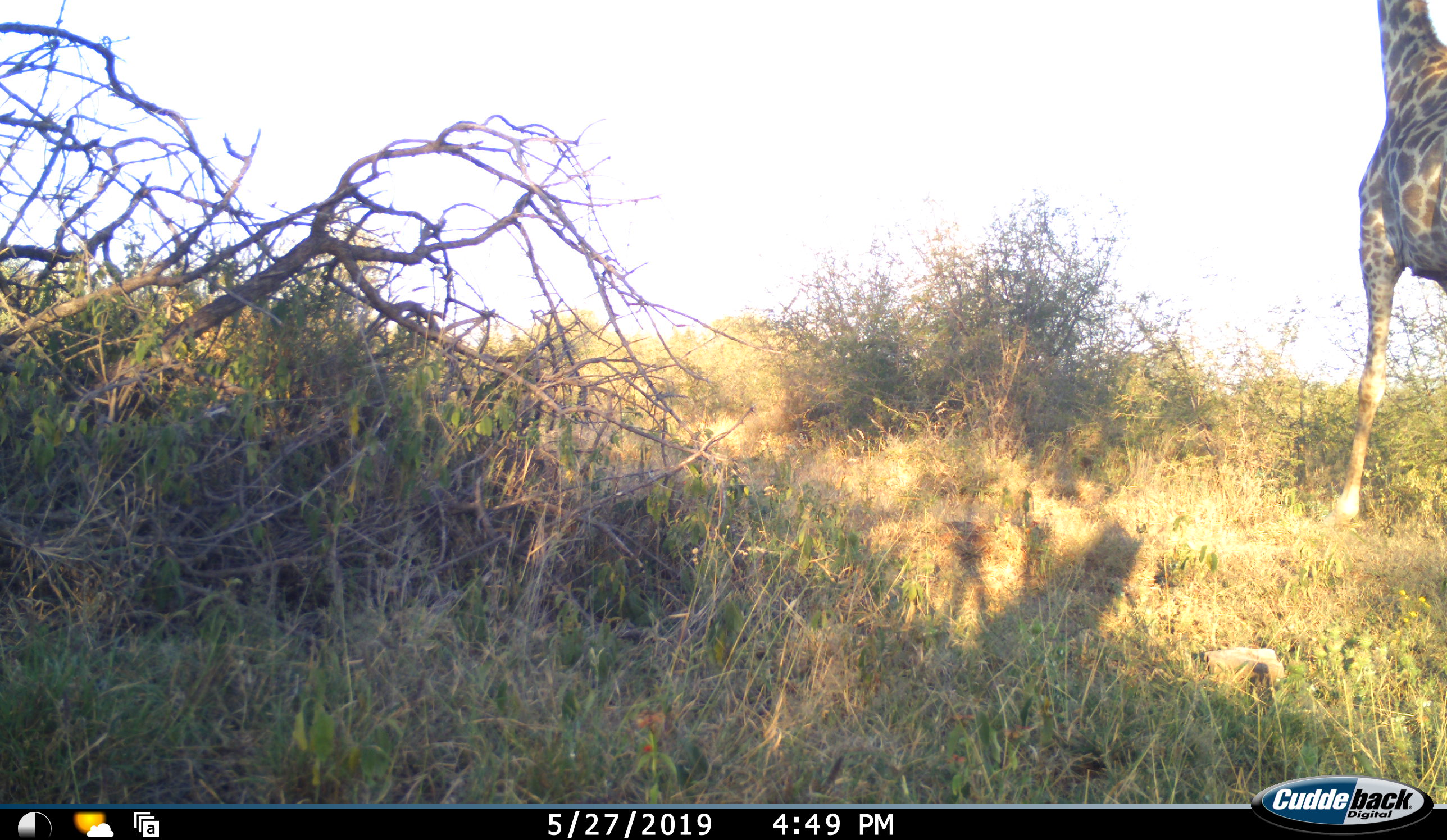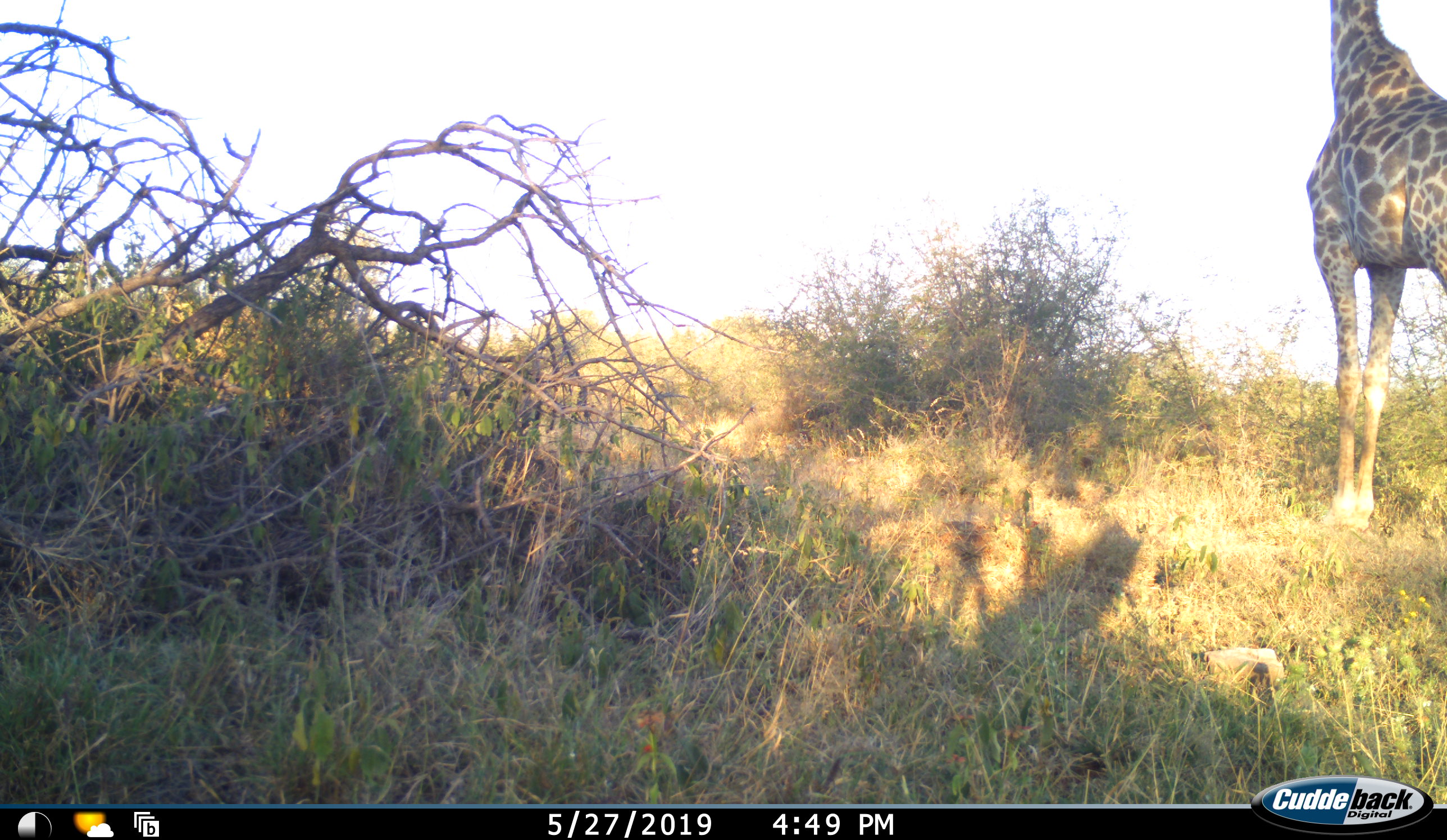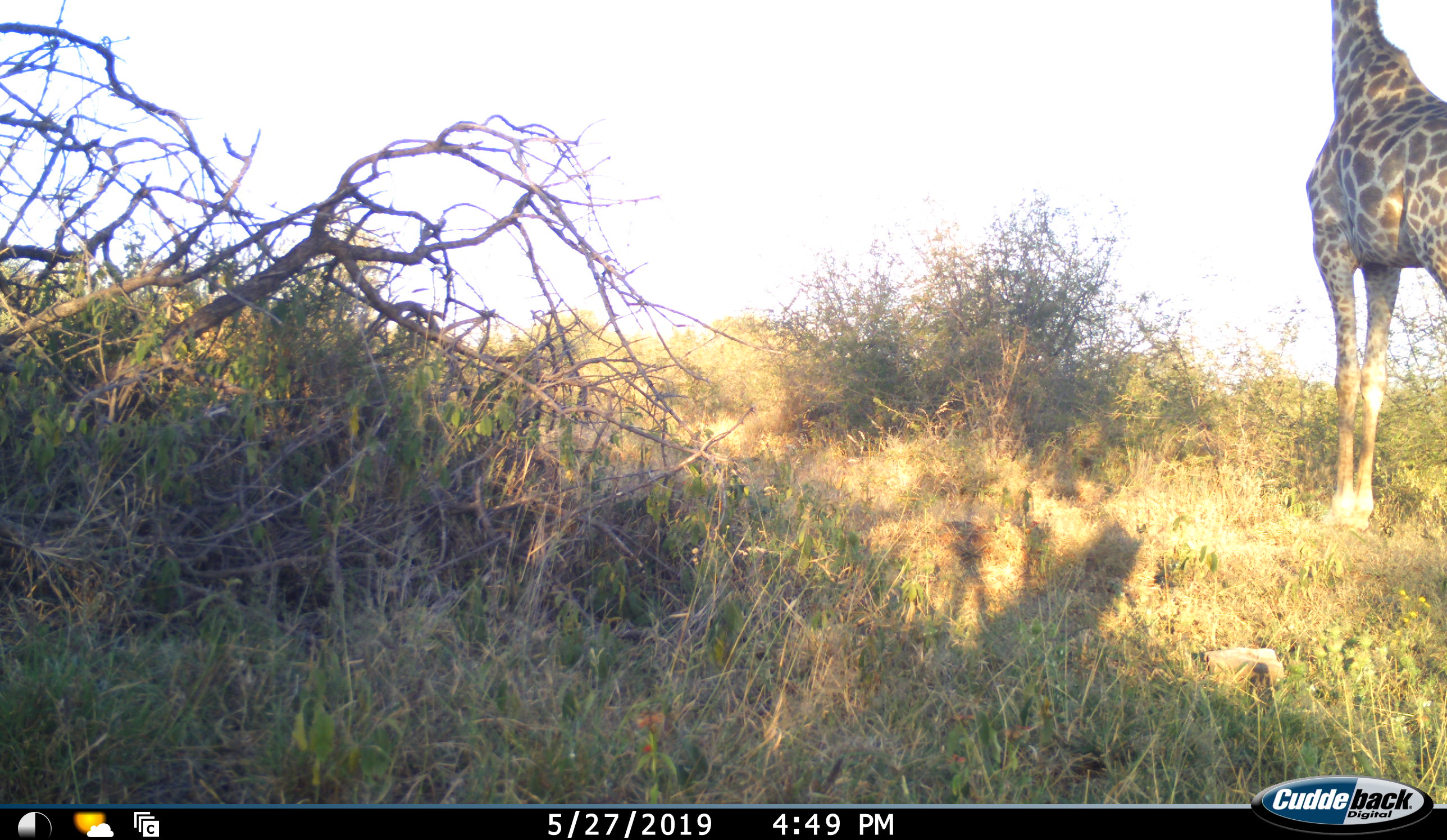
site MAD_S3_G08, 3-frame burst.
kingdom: Animalia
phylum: Chordata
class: Mammalia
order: Artiodactyla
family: Giraffidae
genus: Giraffa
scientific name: Giraffa camelopardalis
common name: giraffe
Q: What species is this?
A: Giraffe (Giraffa camelopardalis).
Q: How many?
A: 1.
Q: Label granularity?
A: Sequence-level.